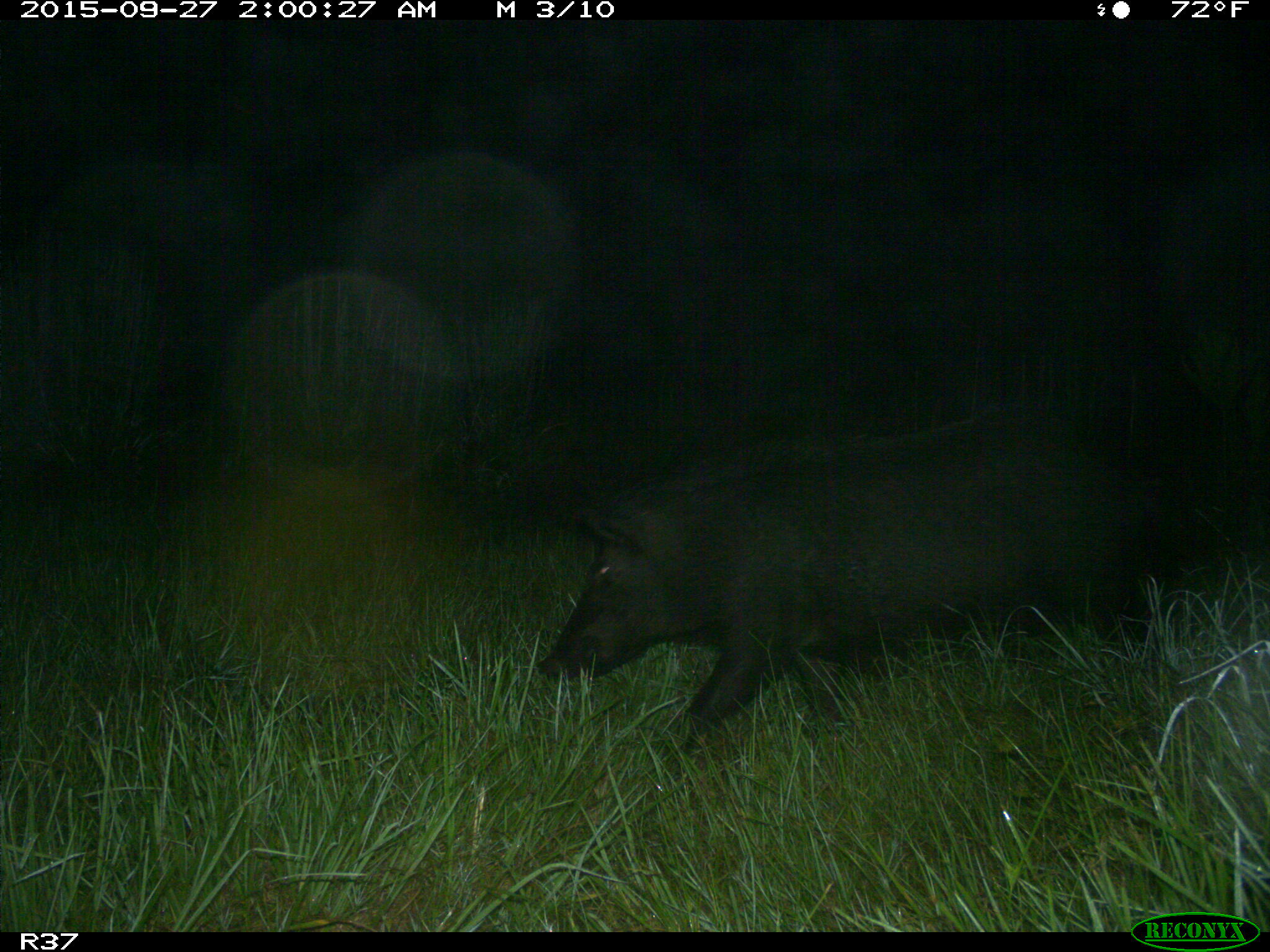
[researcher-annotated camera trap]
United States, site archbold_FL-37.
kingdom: Animalia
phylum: Chordata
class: Mammalia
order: Artiodactyla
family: Suidae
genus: Sus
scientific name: Sus scrofa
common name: wild boar